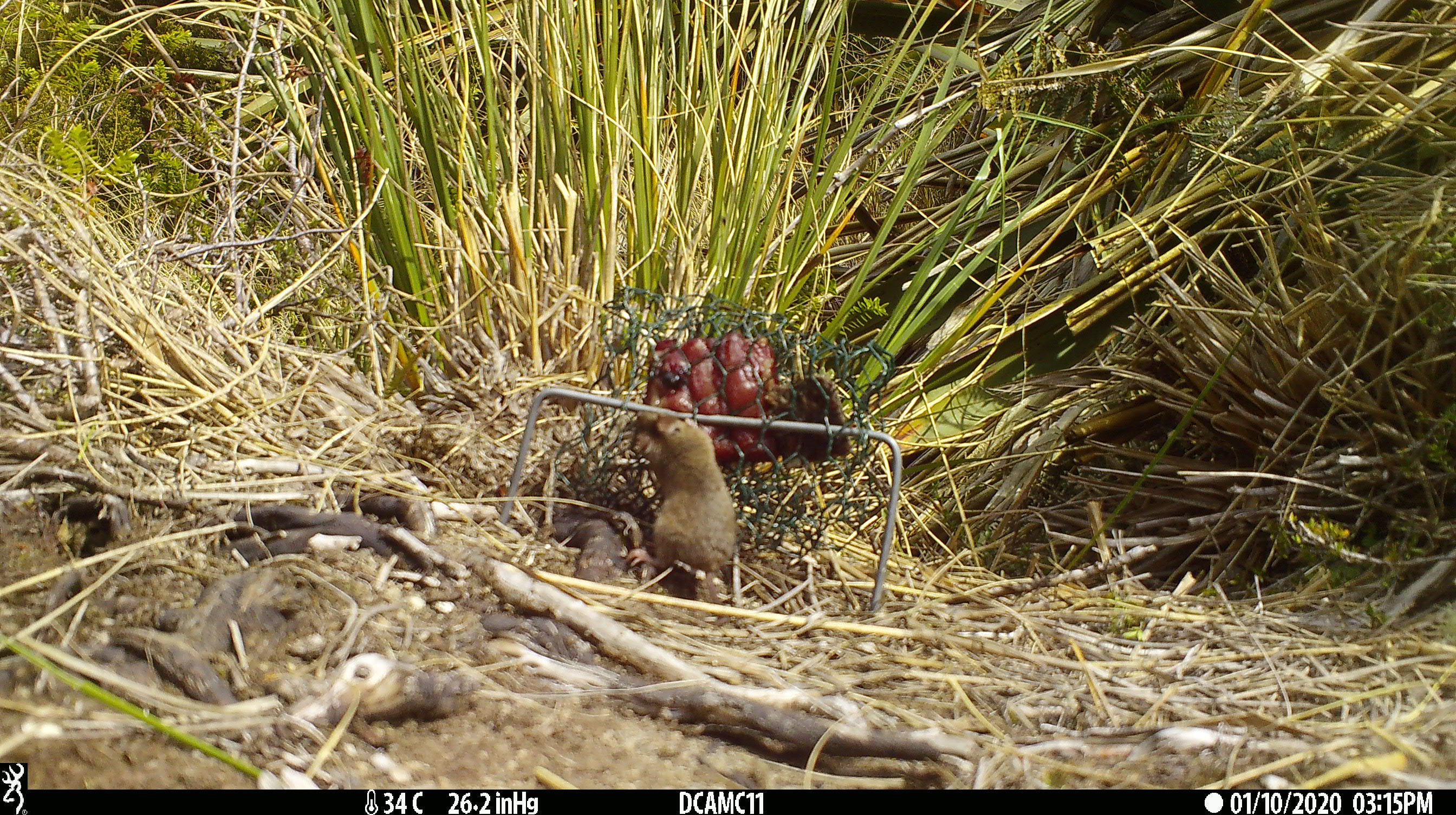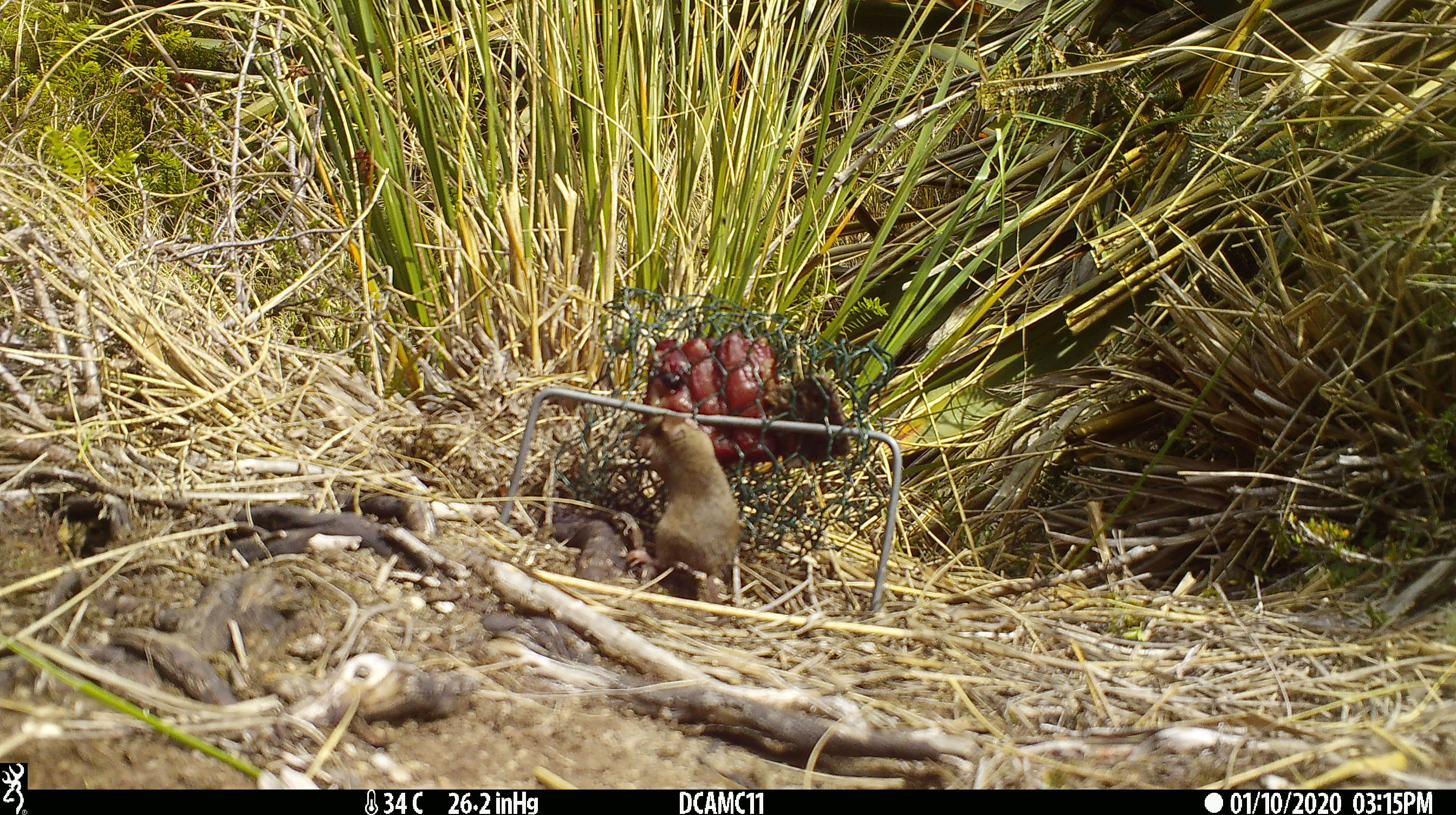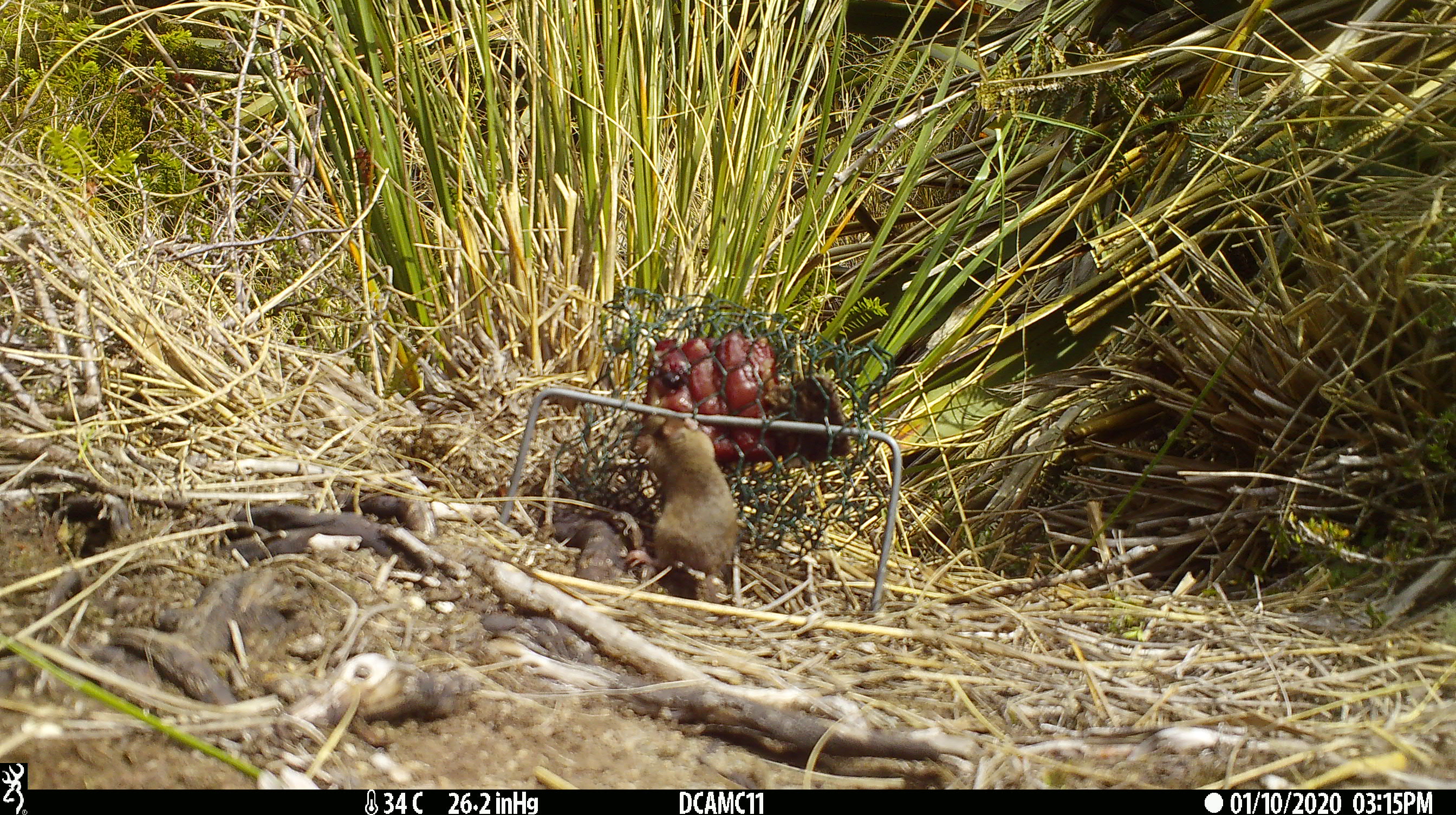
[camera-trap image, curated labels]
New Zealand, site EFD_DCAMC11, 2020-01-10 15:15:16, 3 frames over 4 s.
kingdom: Animalia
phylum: Chordata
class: Mammalia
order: Rodentia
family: Muridae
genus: Mus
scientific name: Mus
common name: mouse